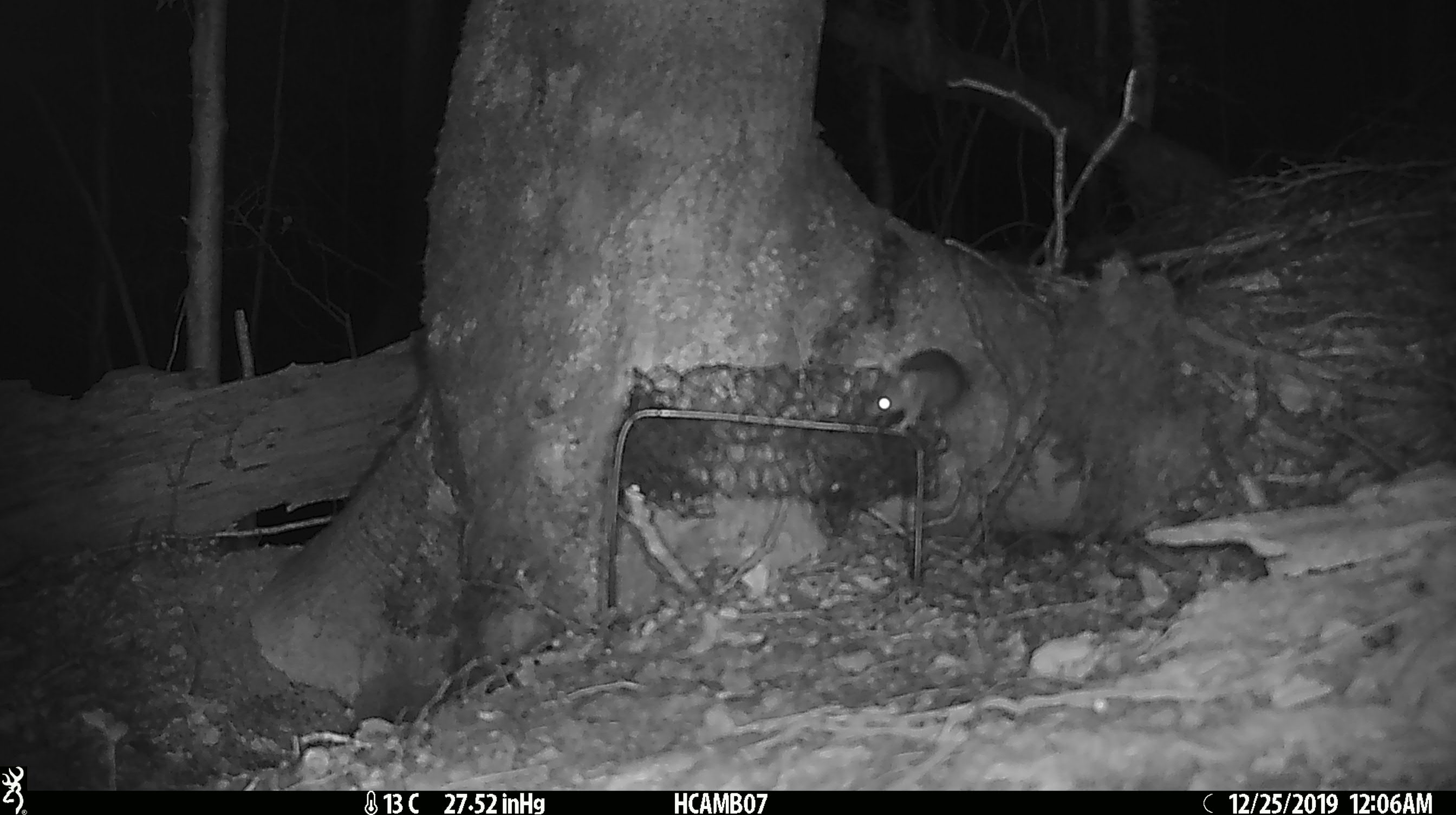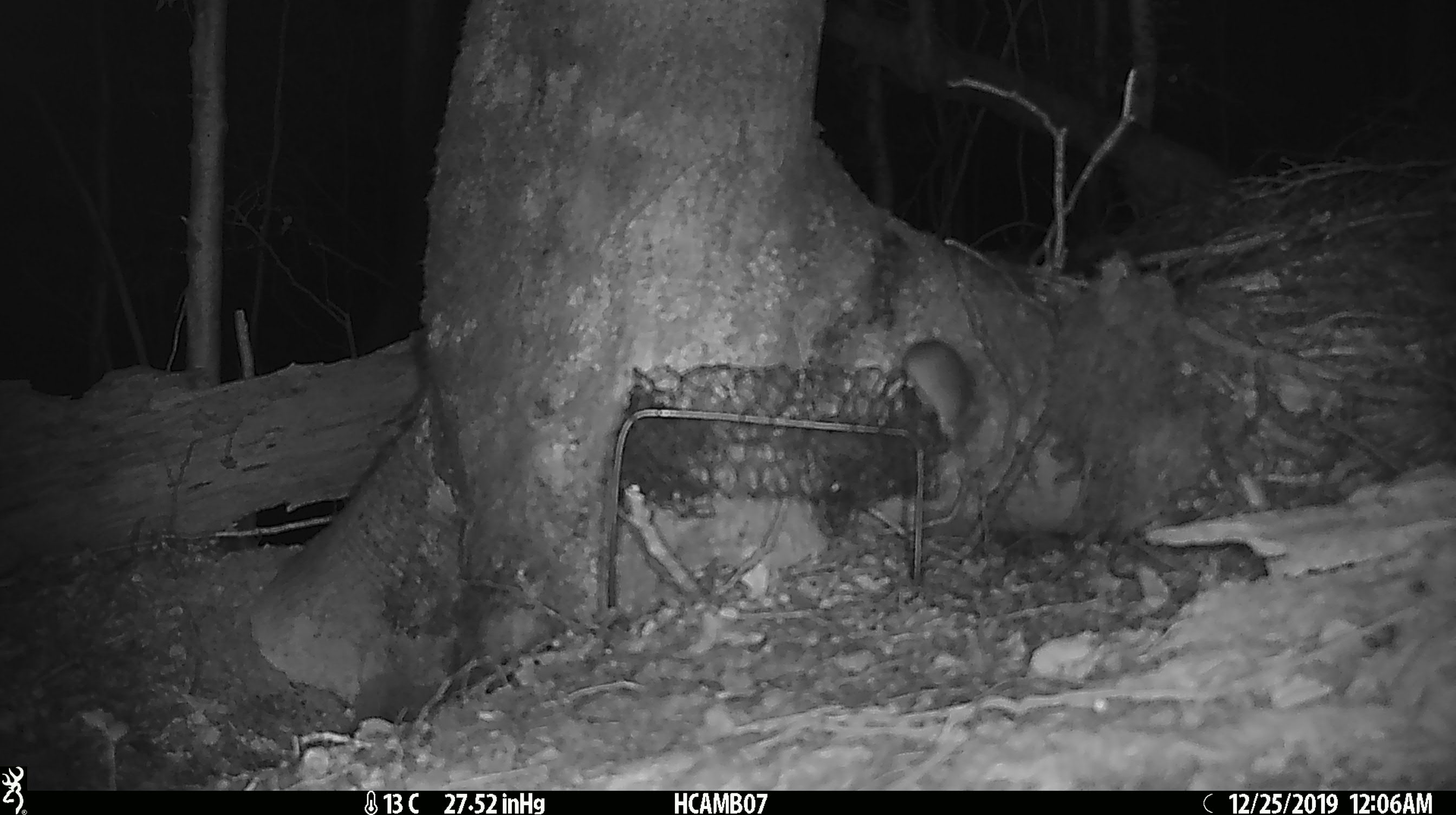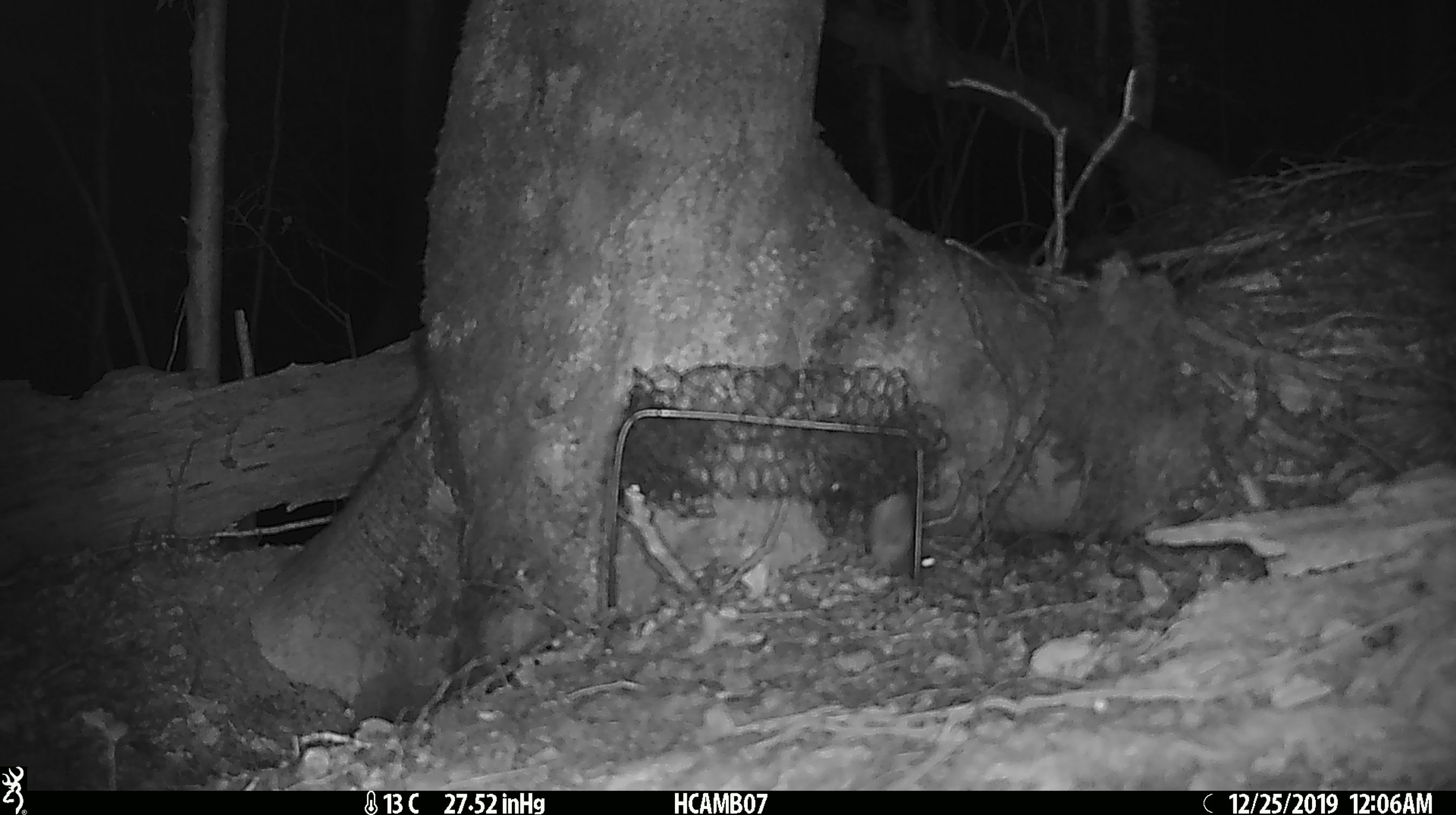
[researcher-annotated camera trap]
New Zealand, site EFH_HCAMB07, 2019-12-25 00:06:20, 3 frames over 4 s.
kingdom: Animalia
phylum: Chordata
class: Mammalia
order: Rodentia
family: Muridae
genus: Mus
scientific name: Mus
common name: mouse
Mouse (Mus).